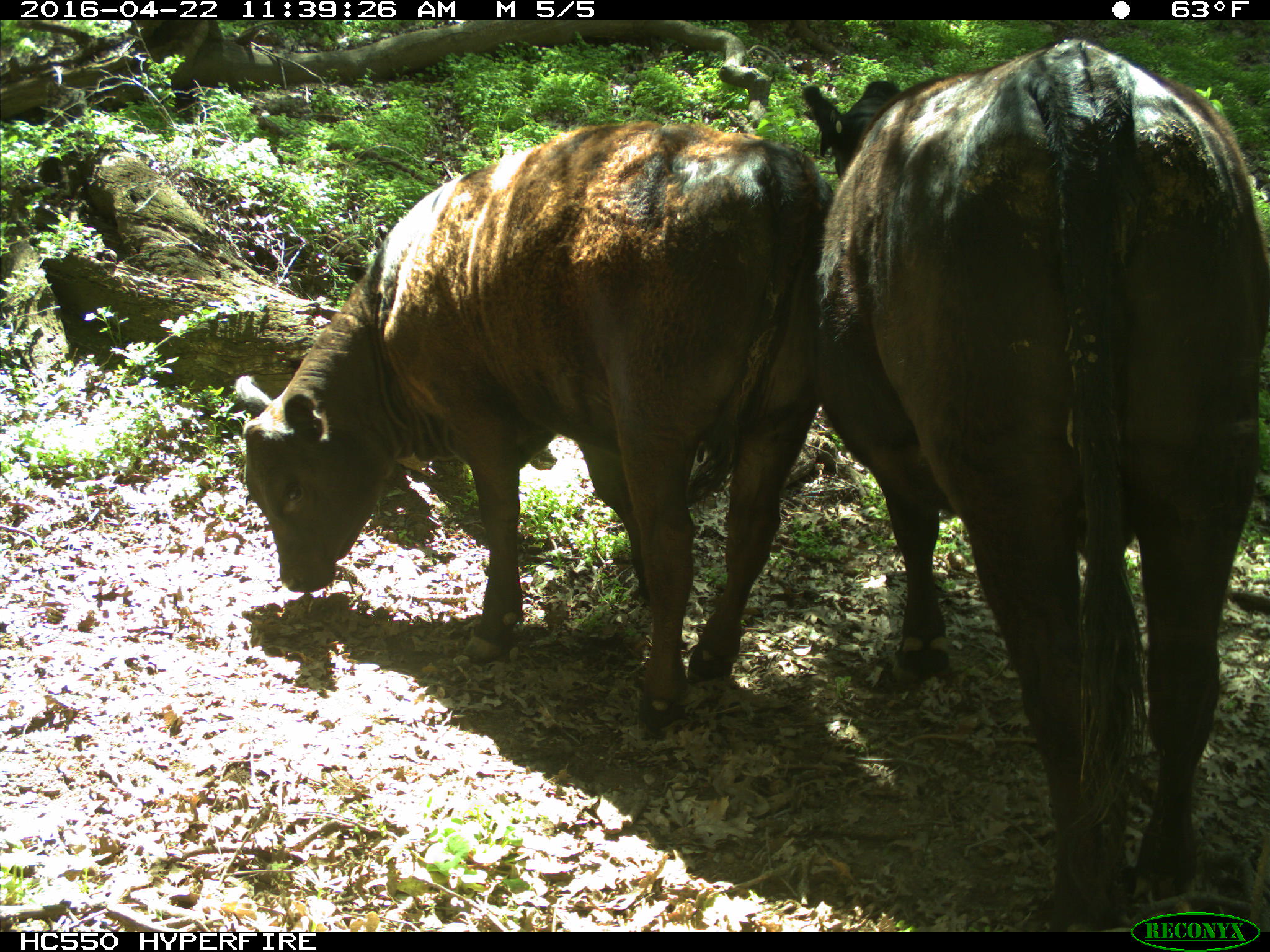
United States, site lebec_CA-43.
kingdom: Animalia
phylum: Chordata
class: Mammalia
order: Artiodactyla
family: Bovidae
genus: Bos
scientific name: Bos taurus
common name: domestic cow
Bos taurus (domestic cow).